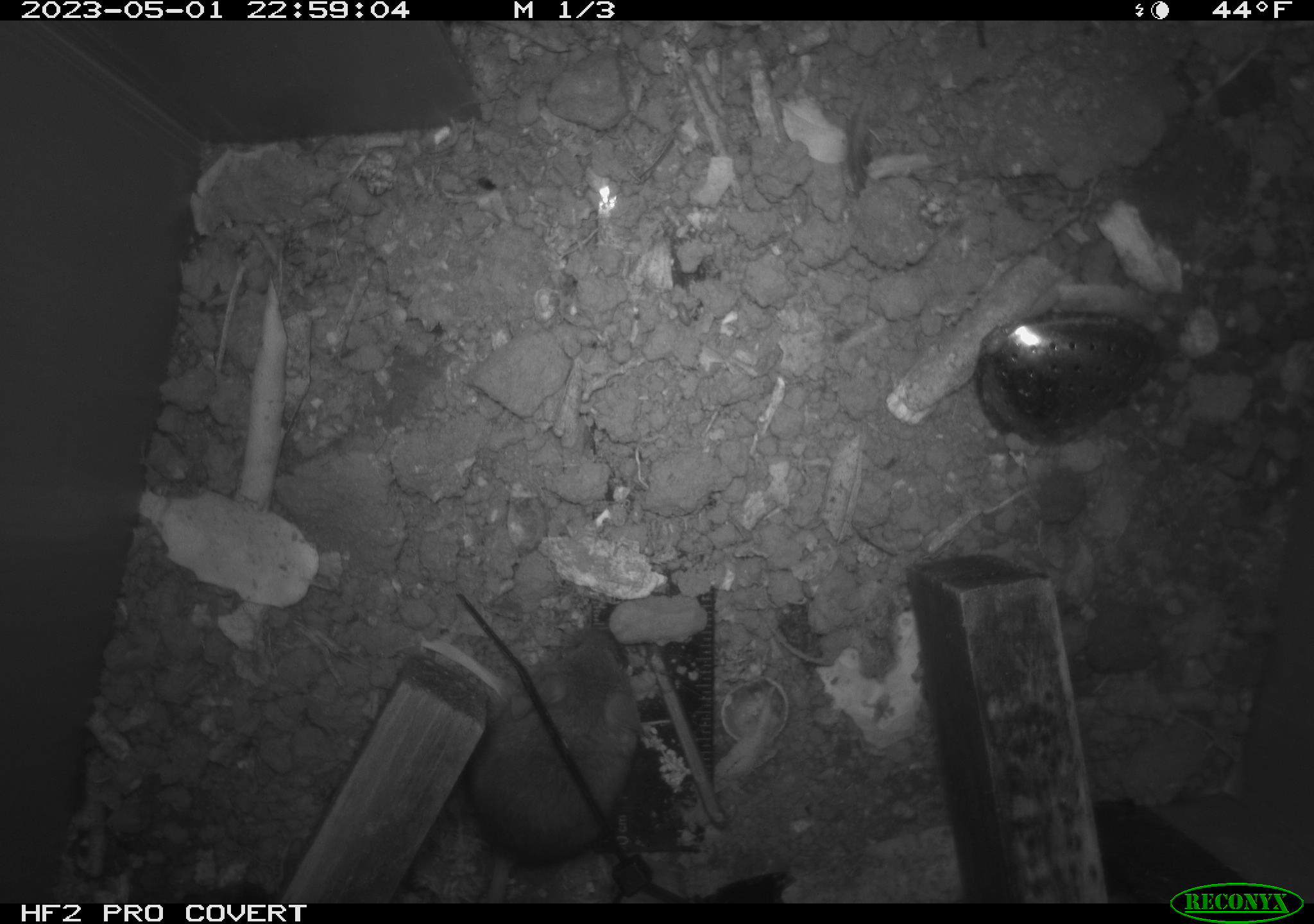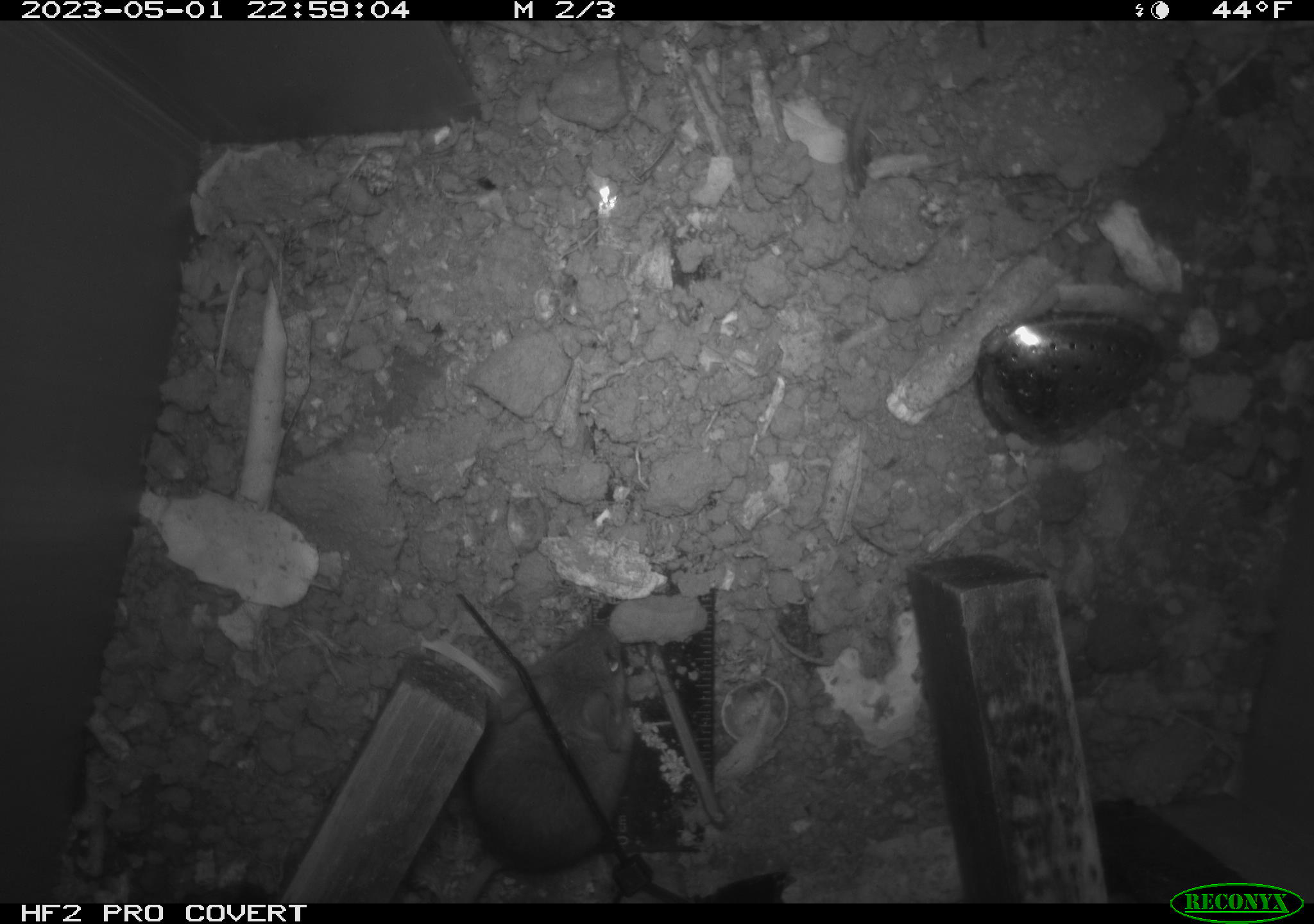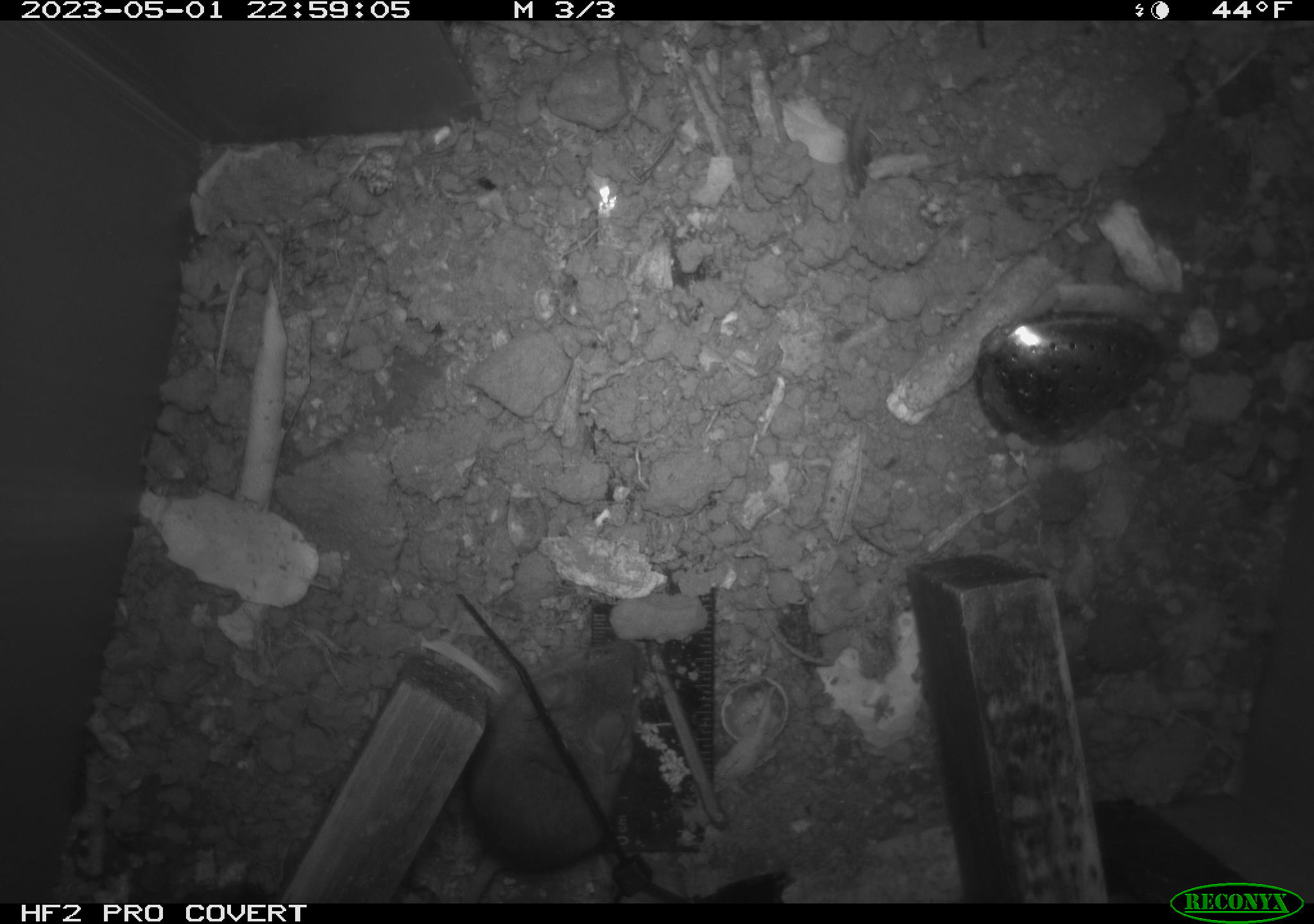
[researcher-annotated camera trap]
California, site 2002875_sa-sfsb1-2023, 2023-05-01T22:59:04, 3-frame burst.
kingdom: Animalia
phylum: Chordata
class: Mammalia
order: Rodentia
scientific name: Rodentia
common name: mouse species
Mouse species (Rodentia).